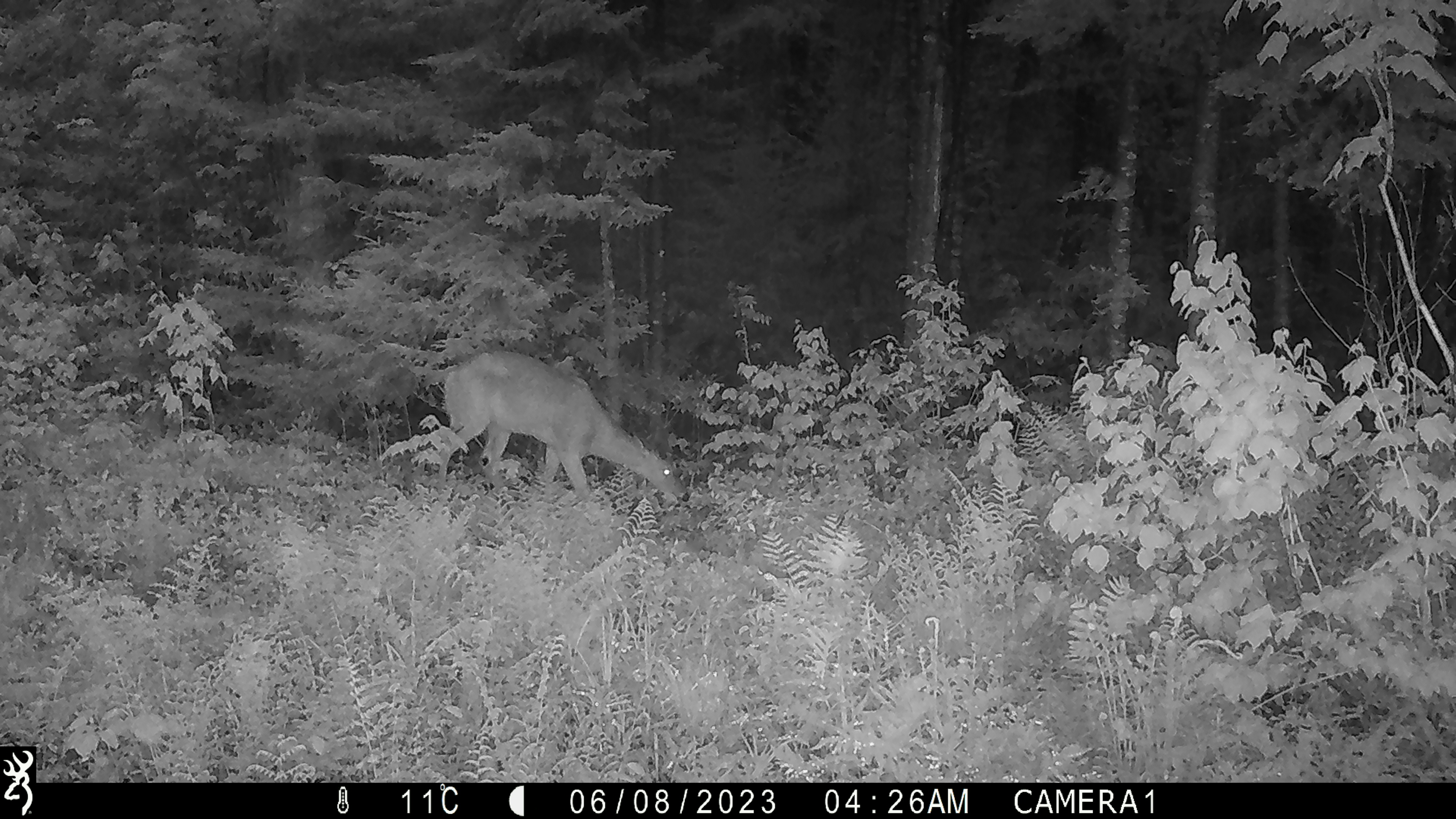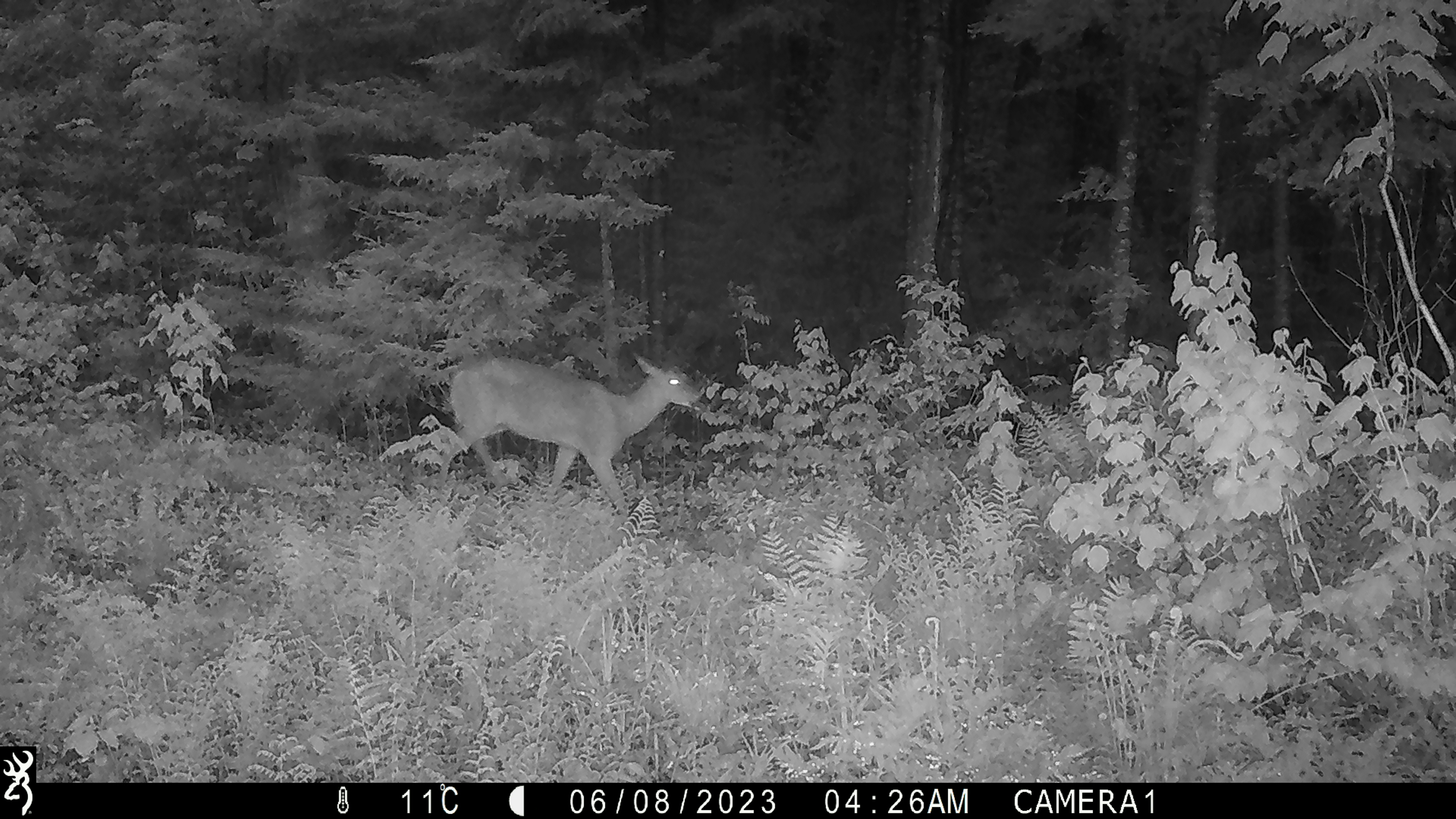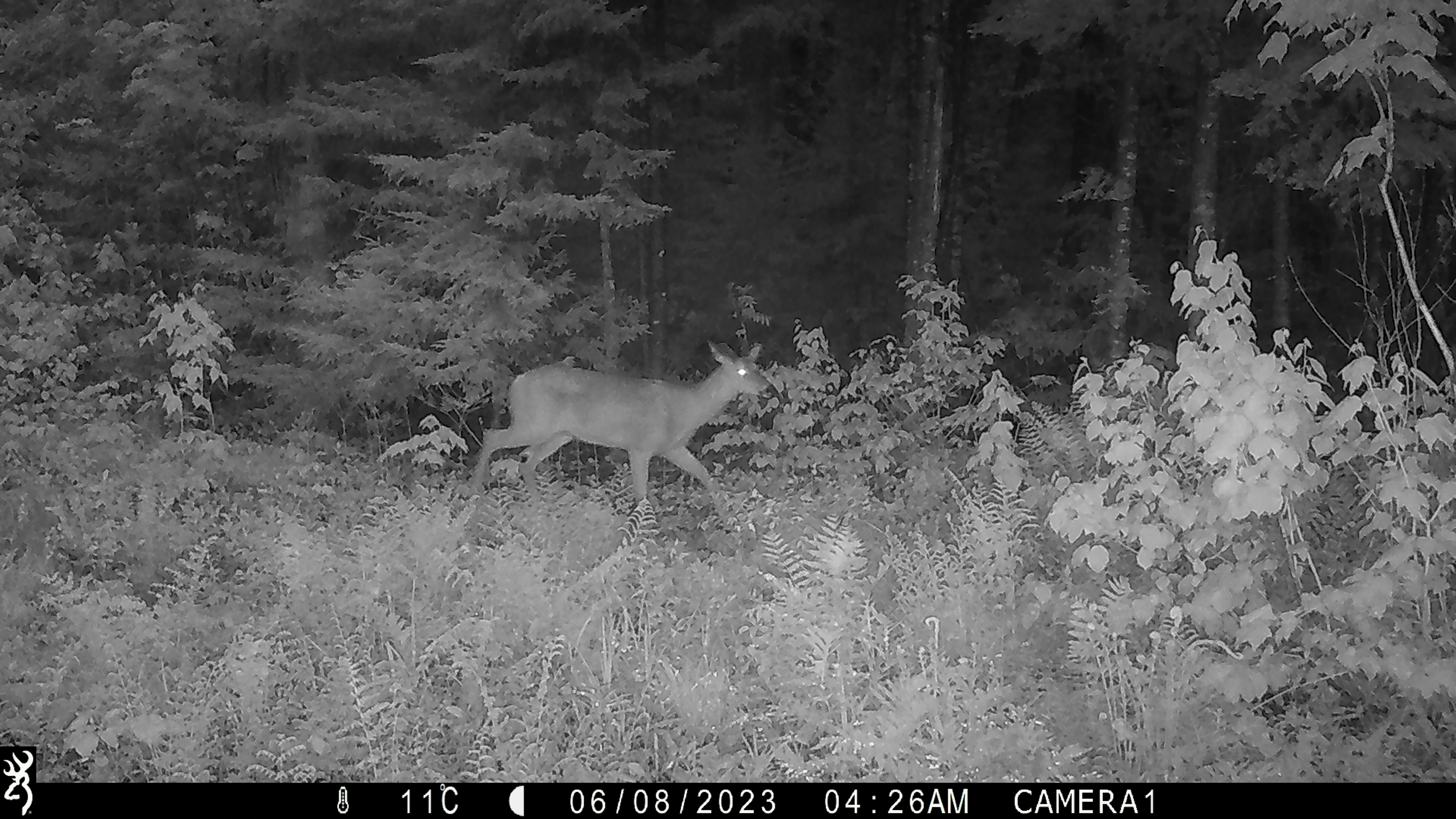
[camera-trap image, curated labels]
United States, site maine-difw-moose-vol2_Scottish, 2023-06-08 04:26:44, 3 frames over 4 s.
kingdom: Animalia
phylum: Chordata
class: Mammalia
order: Artiodactyla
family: Cervidae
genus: Odocoileus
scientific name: Odocoileus virginianus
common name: white-tailed deer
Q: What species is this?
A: White-tailed deer (Odocoileus virginianus).